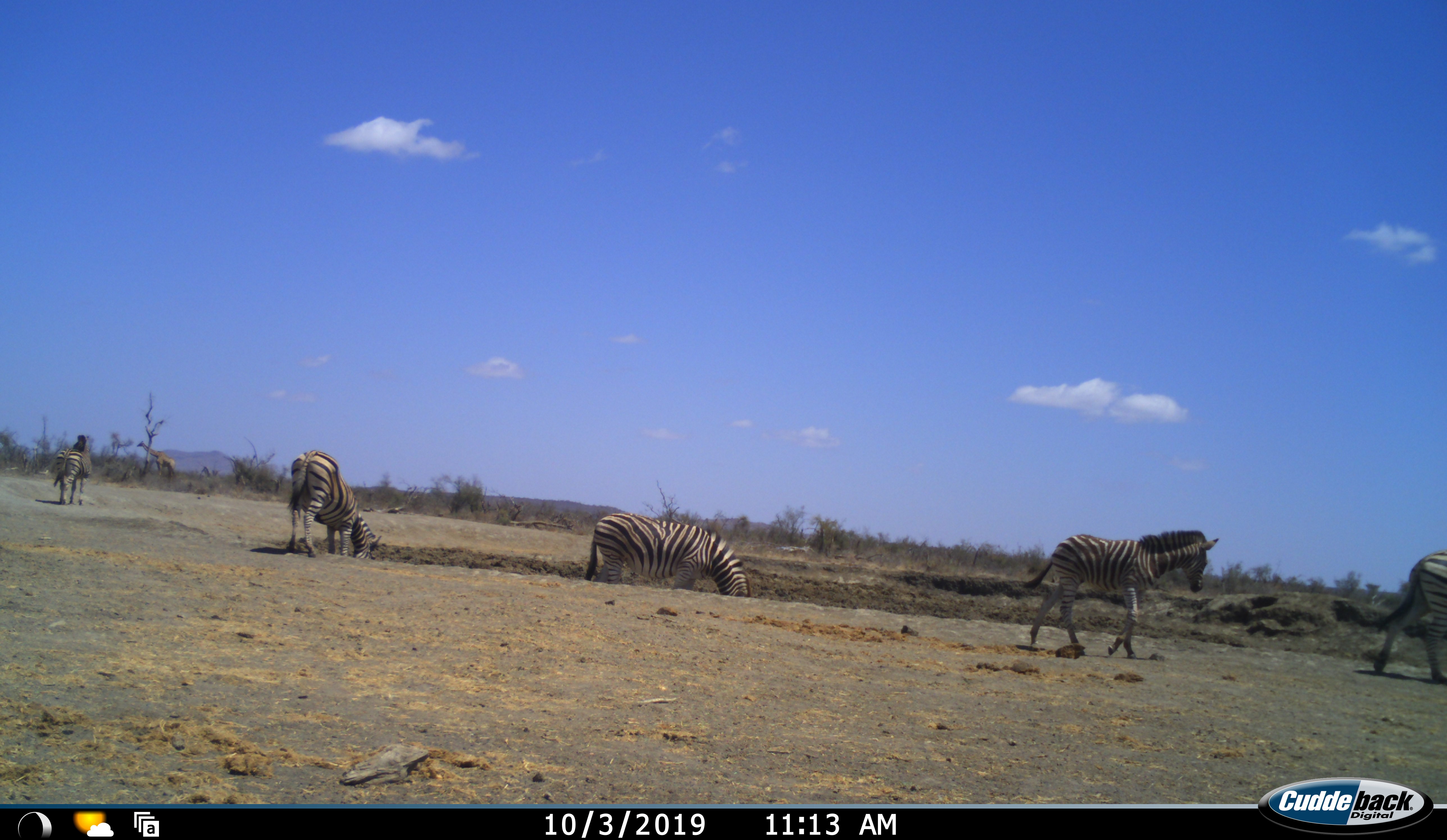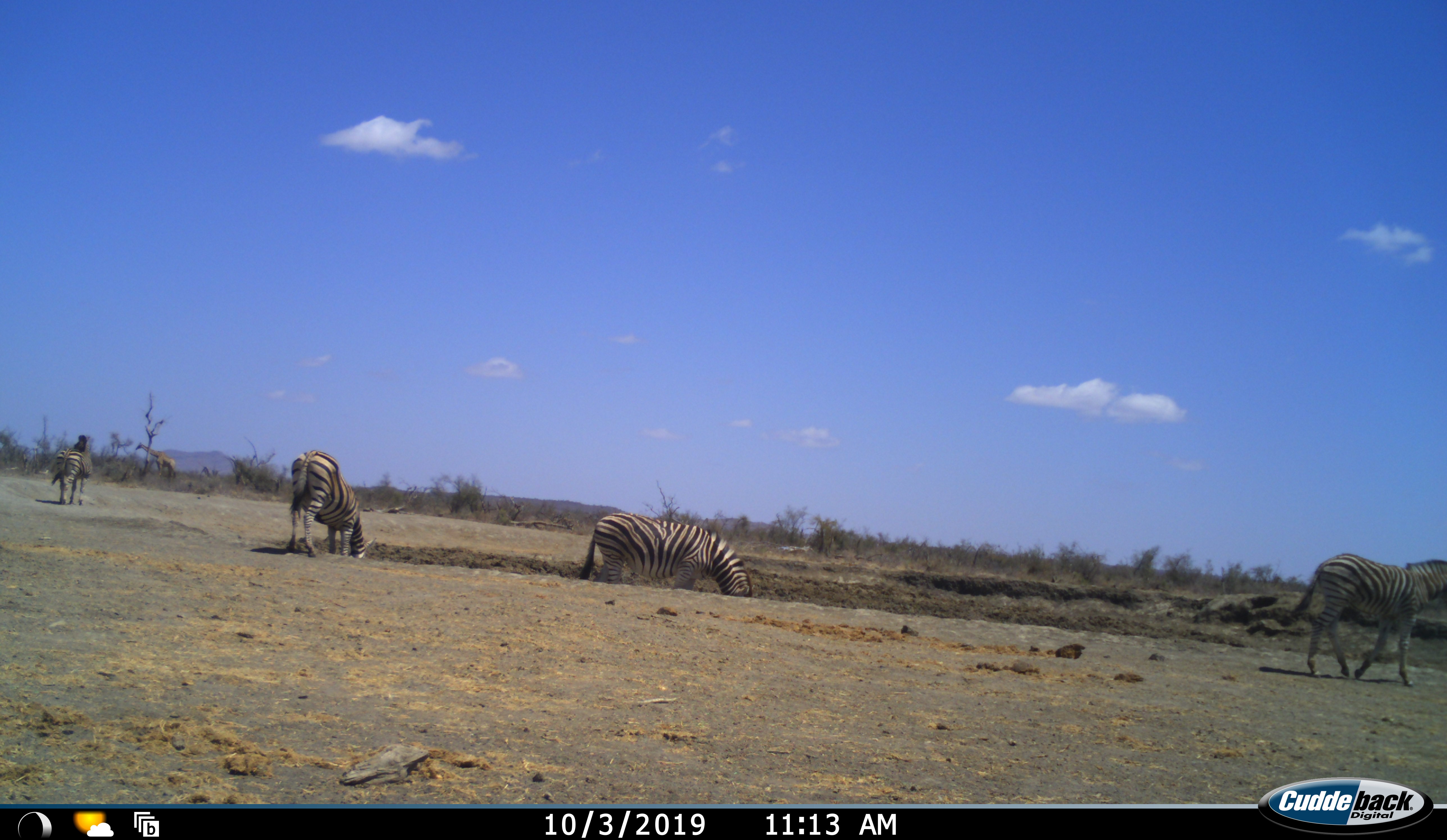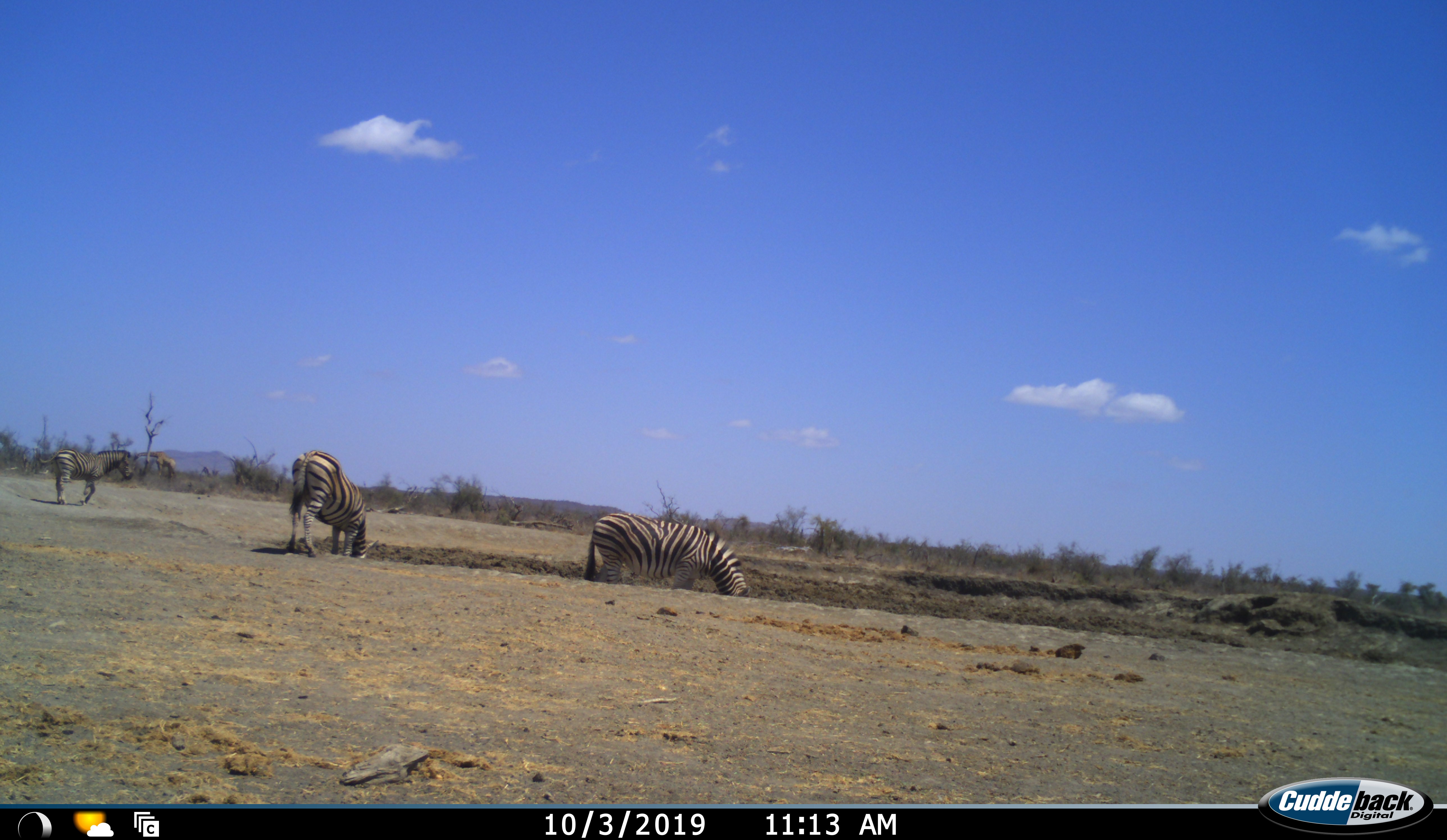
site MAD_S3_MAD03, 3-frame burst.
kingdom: Animalia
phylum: Chordata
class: Mammalia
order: Artiodactyla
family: Giraffidae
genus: Giraffa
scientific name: Giraffa camelopardalis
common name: giraffe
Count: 1.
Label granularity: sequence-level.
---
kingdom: Animalia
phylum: Chordata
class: Mammalia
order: Perissodactyla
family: Equidae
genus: Equus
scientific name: Equus quagga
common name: plains zebra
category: zebraplains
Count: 5.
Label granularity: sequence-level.